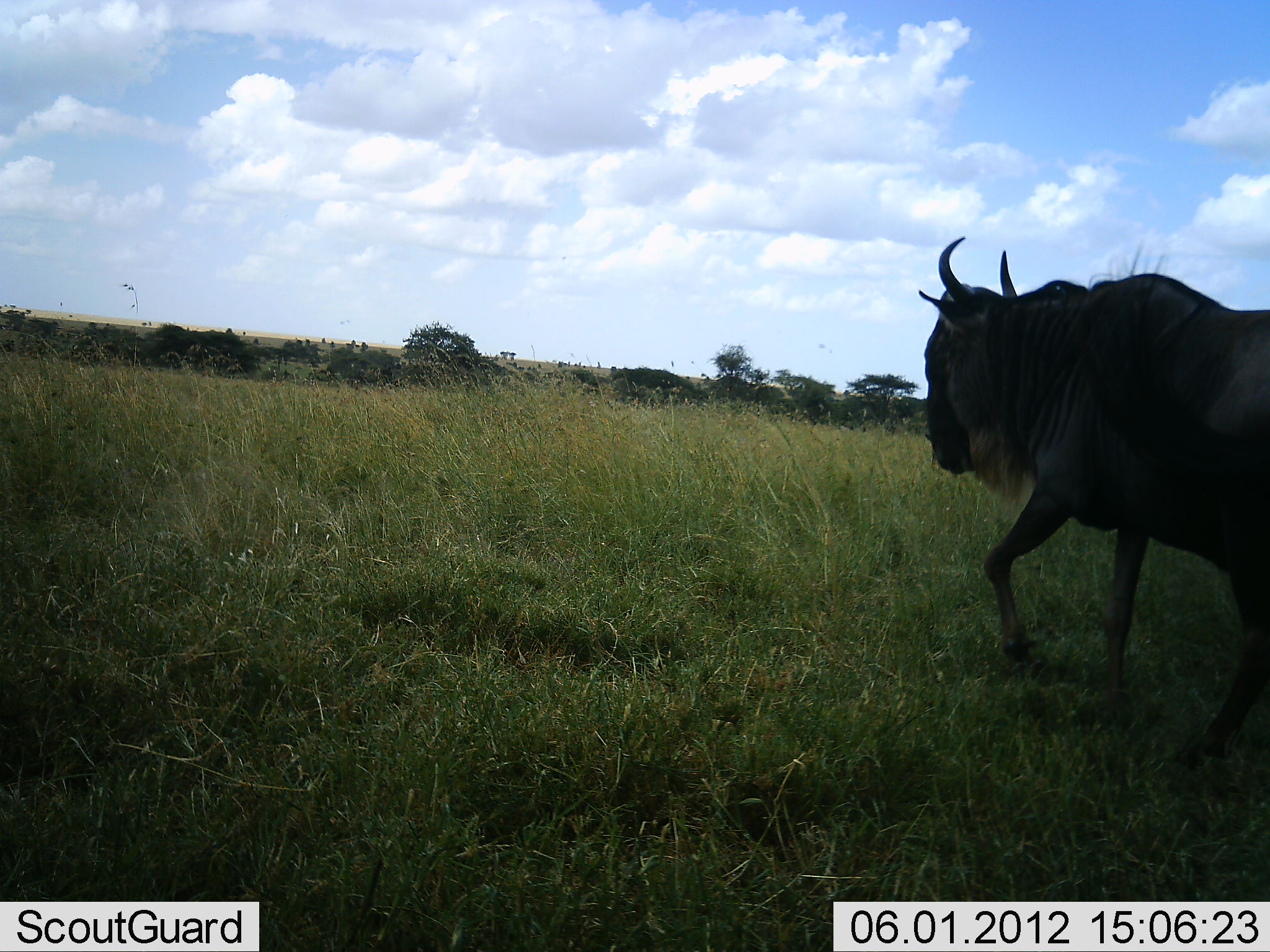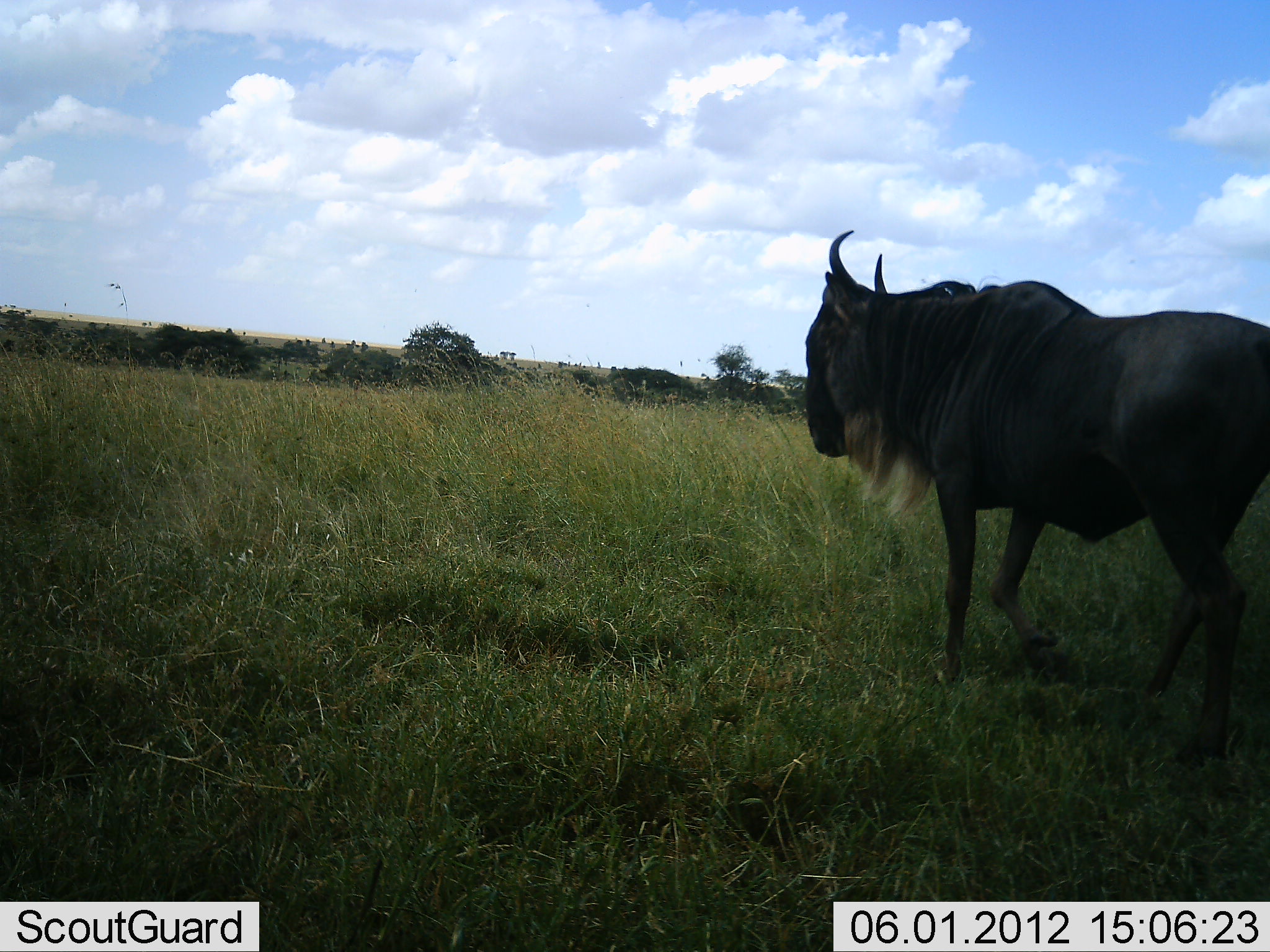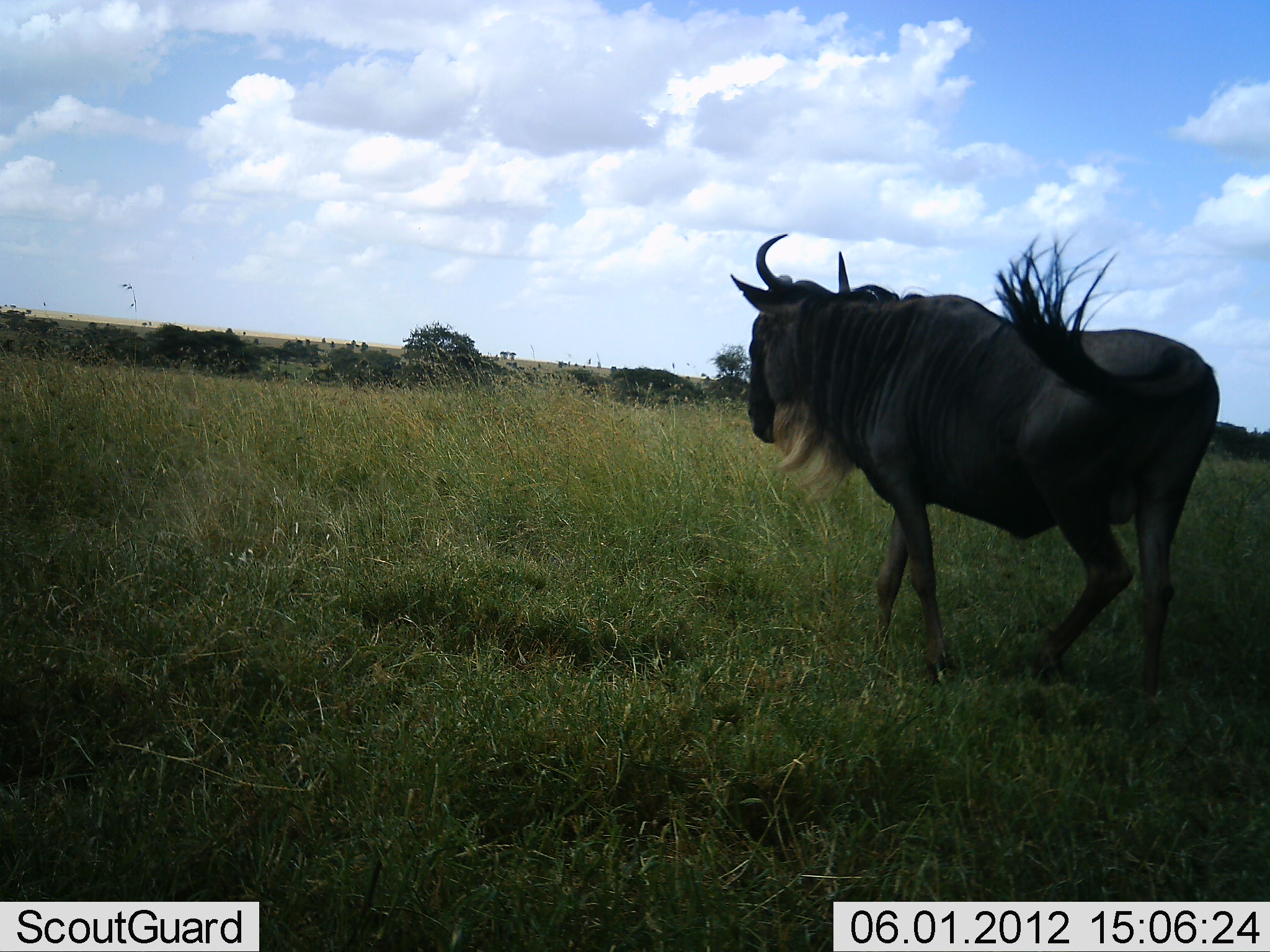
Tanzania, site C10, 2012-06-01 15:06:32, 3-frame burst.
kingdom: Animalia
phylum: Chordata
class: Mammalia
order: Artiodactyla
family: Bovidae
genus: Connochaetes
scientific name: Connochaetes taurinus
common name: blue wildebeest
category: wildebeest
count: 1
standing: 10%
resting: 0%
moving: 90%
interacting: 0%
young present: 0%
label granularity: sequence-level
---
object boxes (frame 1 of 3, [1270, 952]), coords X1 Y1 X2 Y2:
animal: 919 234 1270 776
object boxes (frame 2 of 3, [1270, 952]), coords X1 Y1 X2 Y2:
animal: 805 229 1270 767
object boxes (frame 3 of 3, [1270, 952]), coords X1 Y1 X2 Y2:
animal: 729 232 1221 718